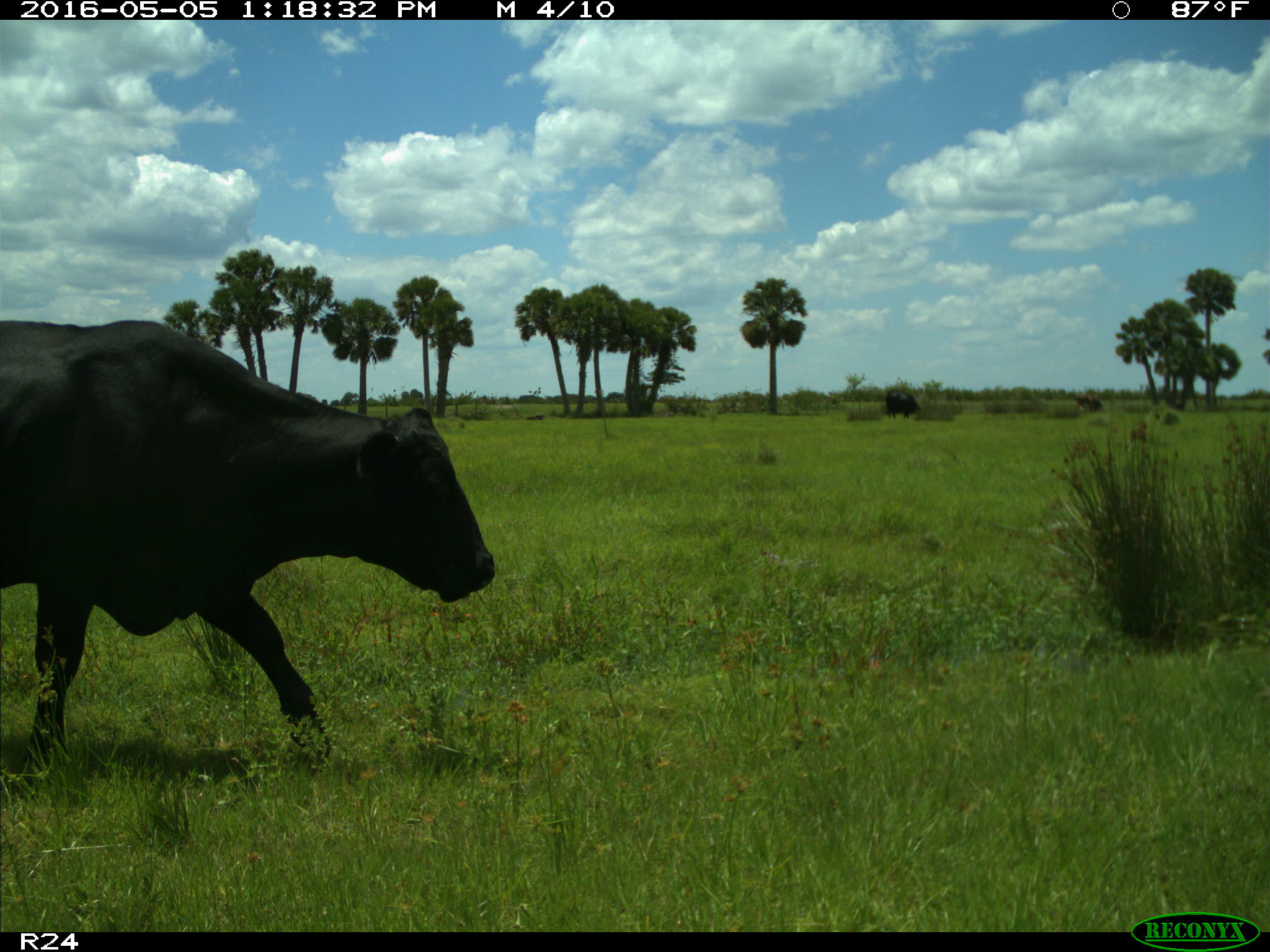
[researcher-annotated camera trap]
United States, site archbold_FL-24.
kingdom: Animalia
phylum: Chordata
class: Mammalia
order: Artiodactyla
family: Bovidae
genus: Bos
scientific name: Bos taurus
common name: domestic cow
Bos taurus (domestic cow).